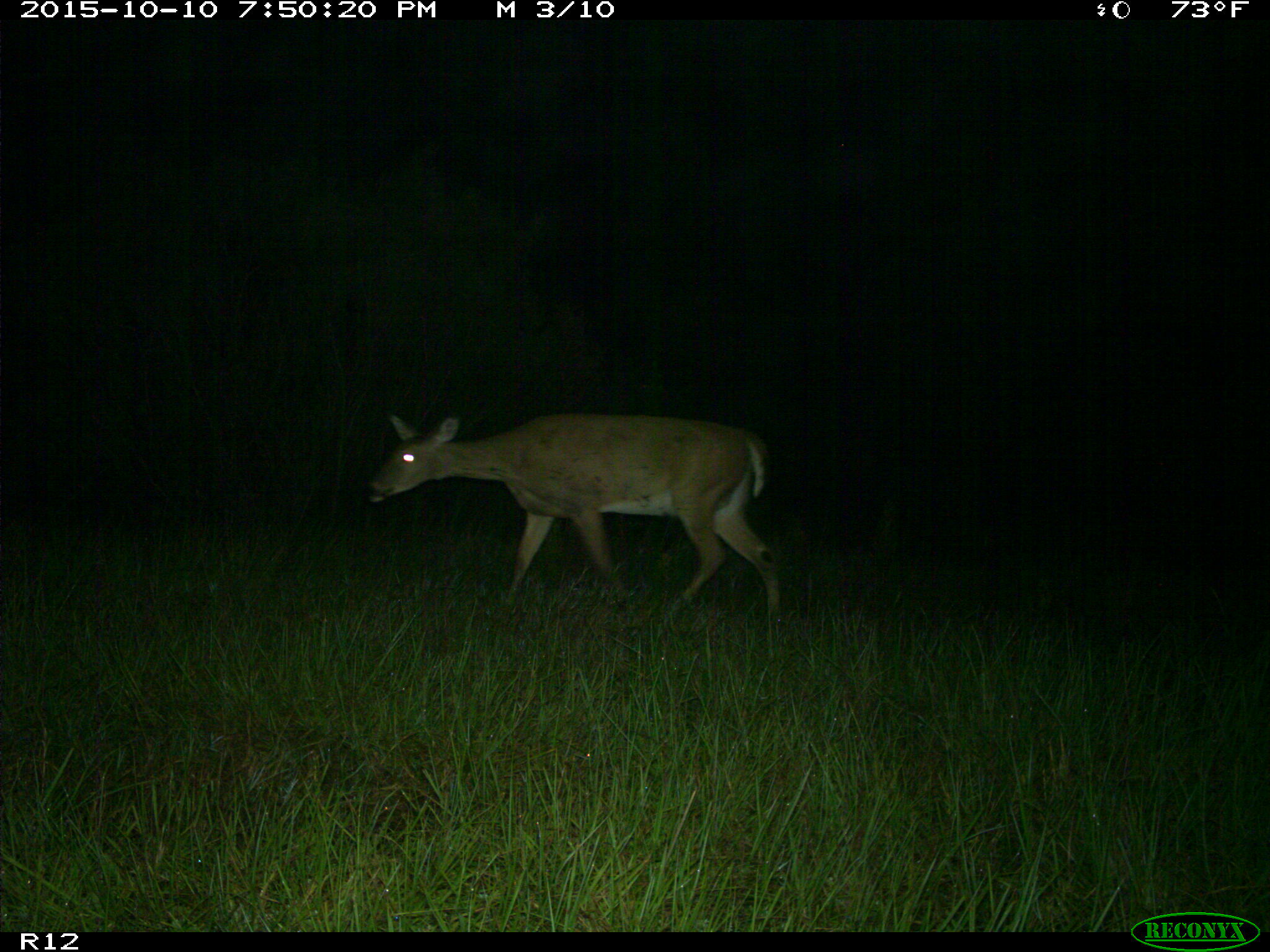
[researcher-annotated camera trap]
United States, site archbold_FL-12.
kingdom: Animalia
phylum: Chordata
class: Mammalia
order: Artiodactyla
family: Cervidae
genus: Odocoileus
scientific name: Odocoileus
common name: deer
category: unidentified deer